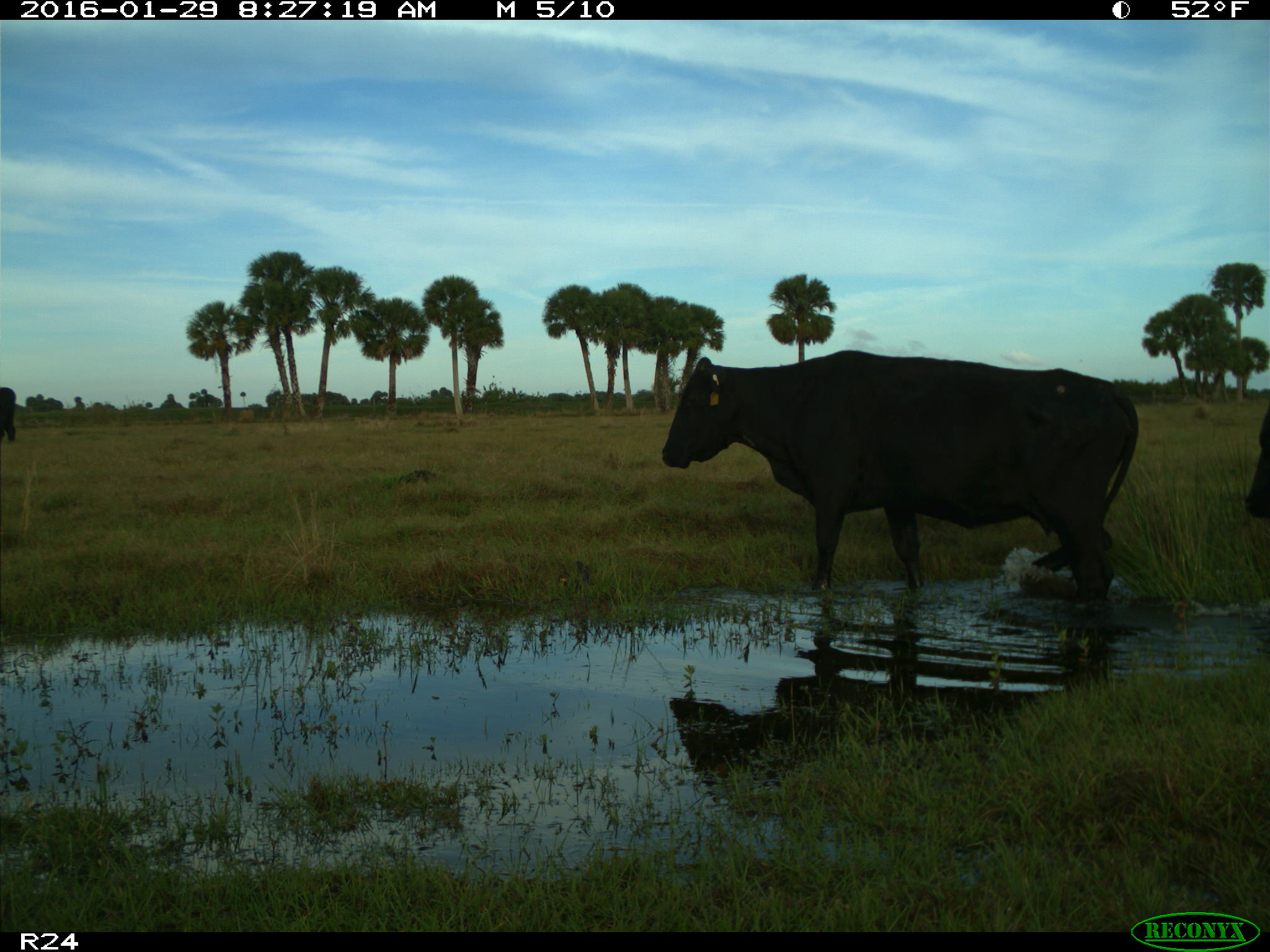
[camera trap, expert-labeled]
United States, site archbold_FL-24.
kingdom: Animalia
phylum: Chordata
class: Mammalia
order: Artiodactyla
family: Bovidae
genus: Bos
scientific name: Bos taurus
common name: domestic cow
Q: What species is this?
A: Bos taurus (domestic cow).